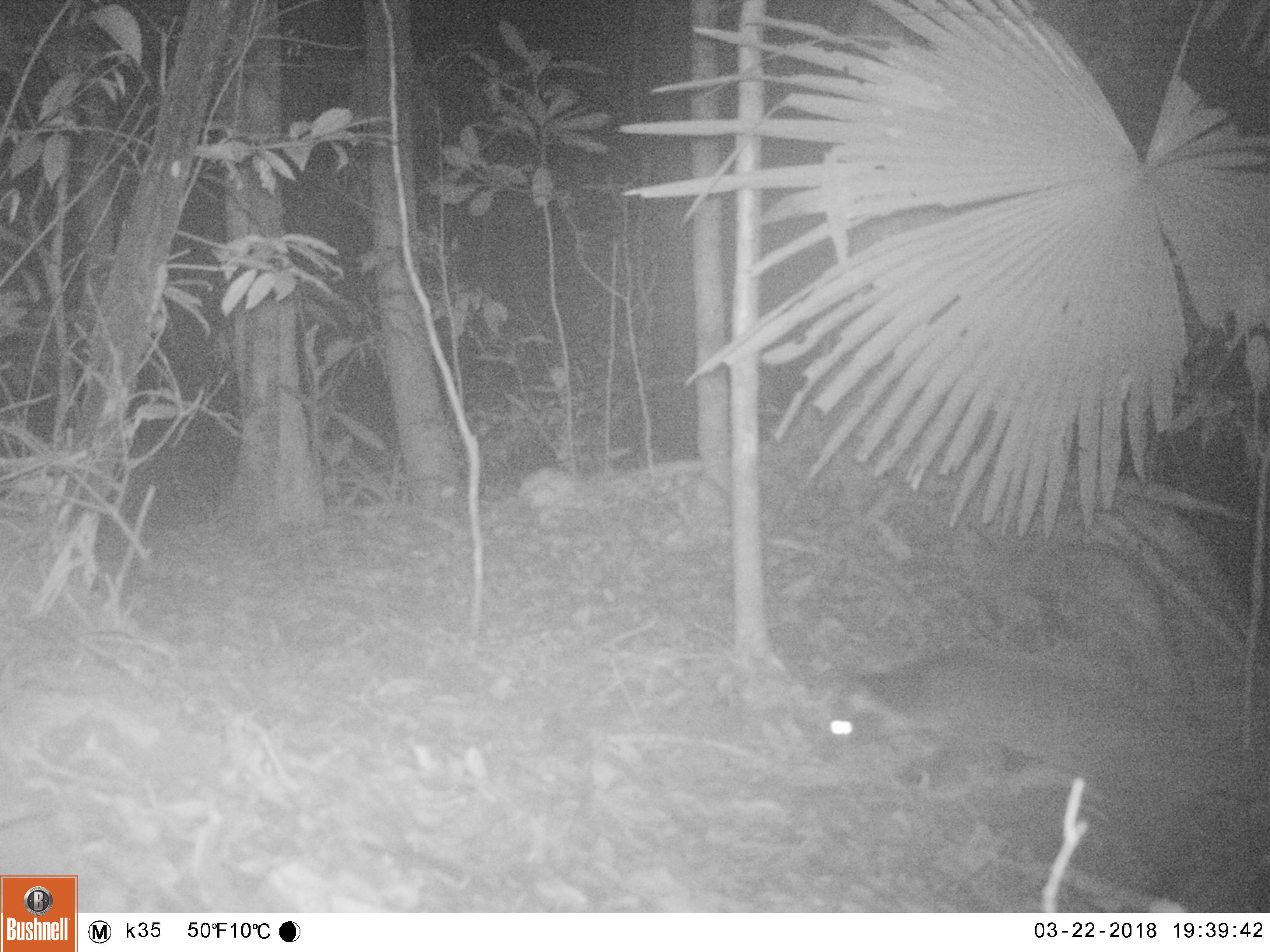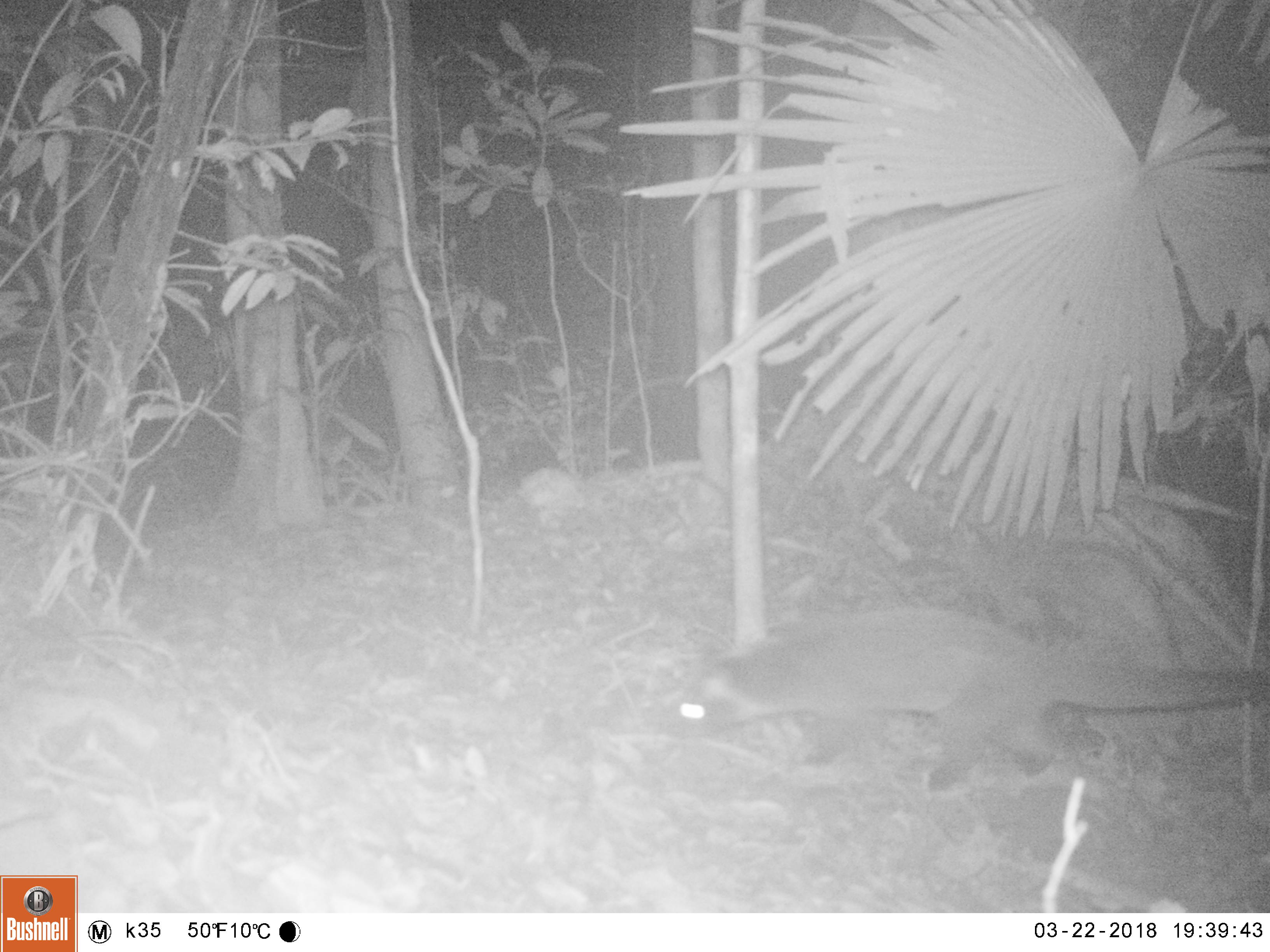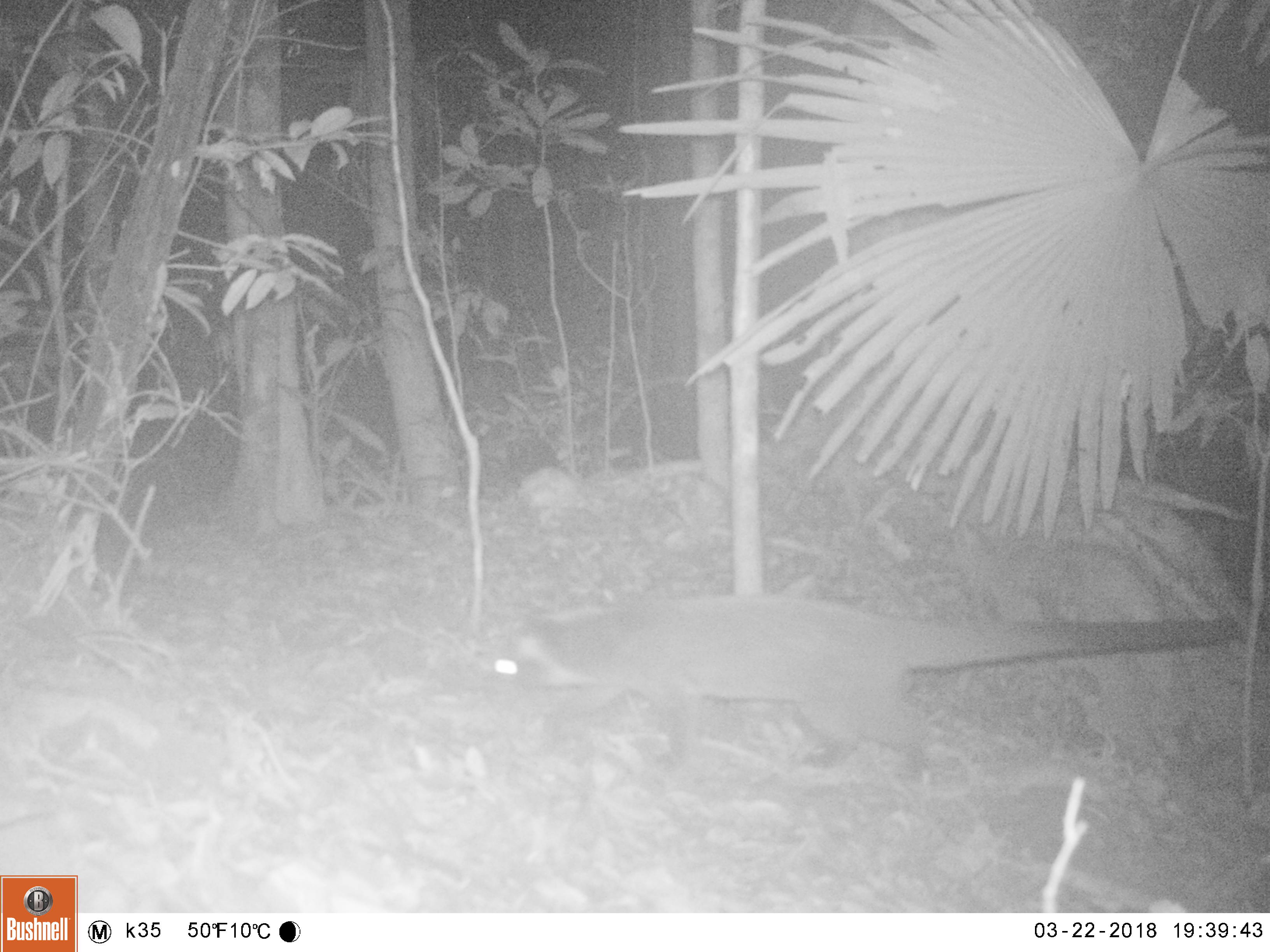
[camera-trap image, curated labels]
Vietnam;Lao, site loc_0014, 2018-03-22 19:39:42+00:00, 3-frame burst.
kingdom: Animalia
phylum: Chordata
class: Mammalia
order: Carnivora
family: Viverridae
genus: Paguma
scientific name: Paguma larvata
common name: masked palm civet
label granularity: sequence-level